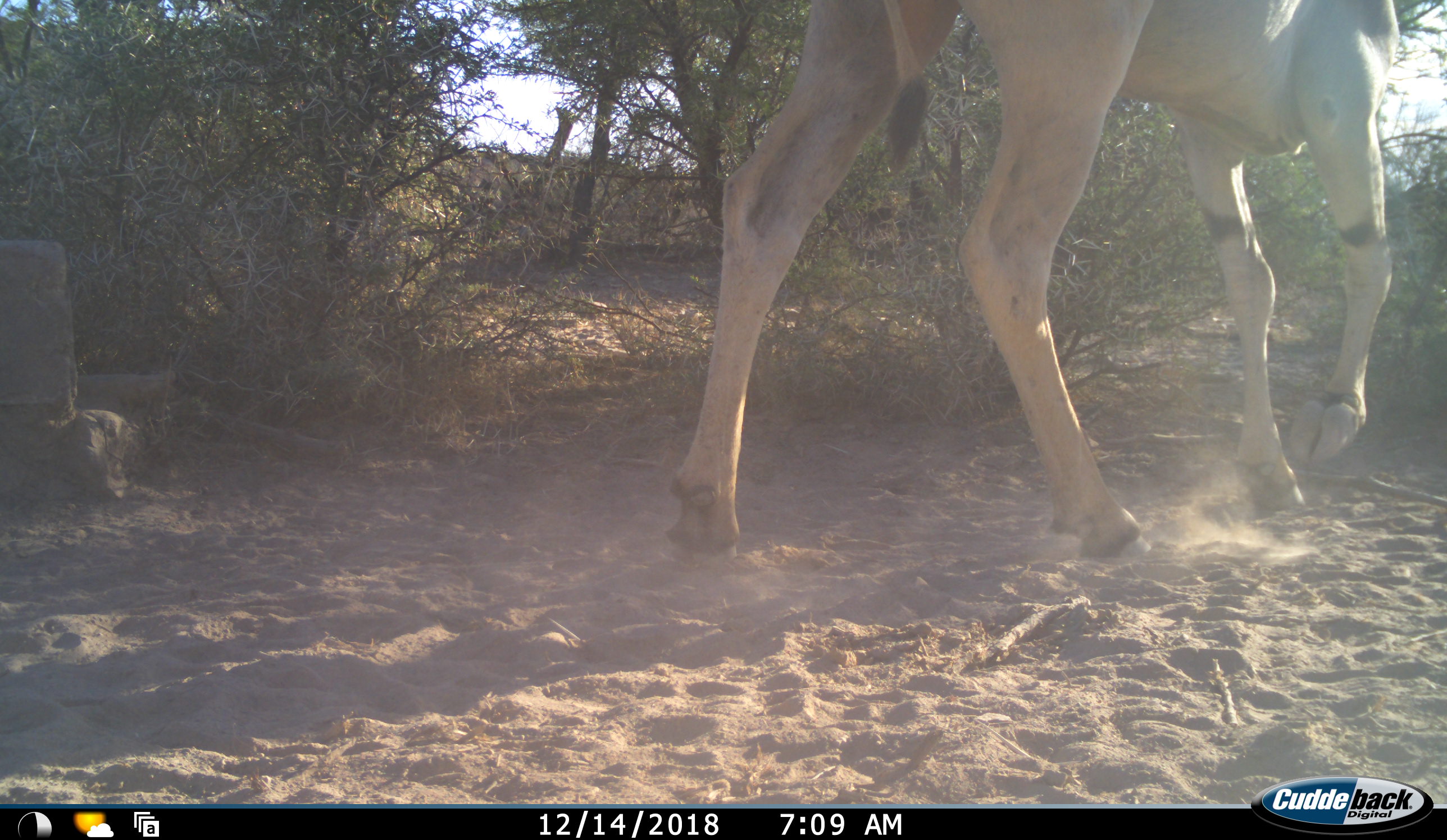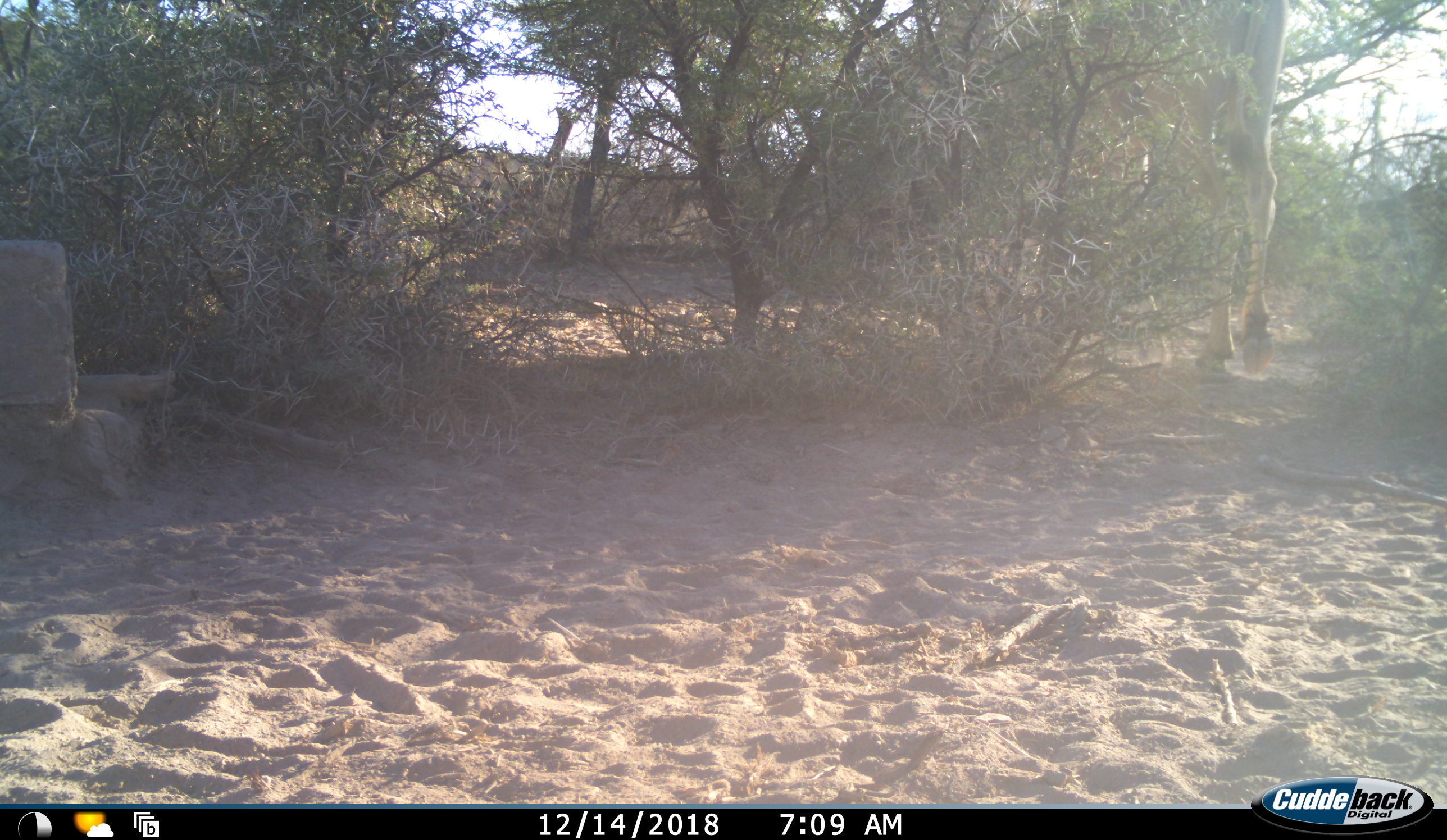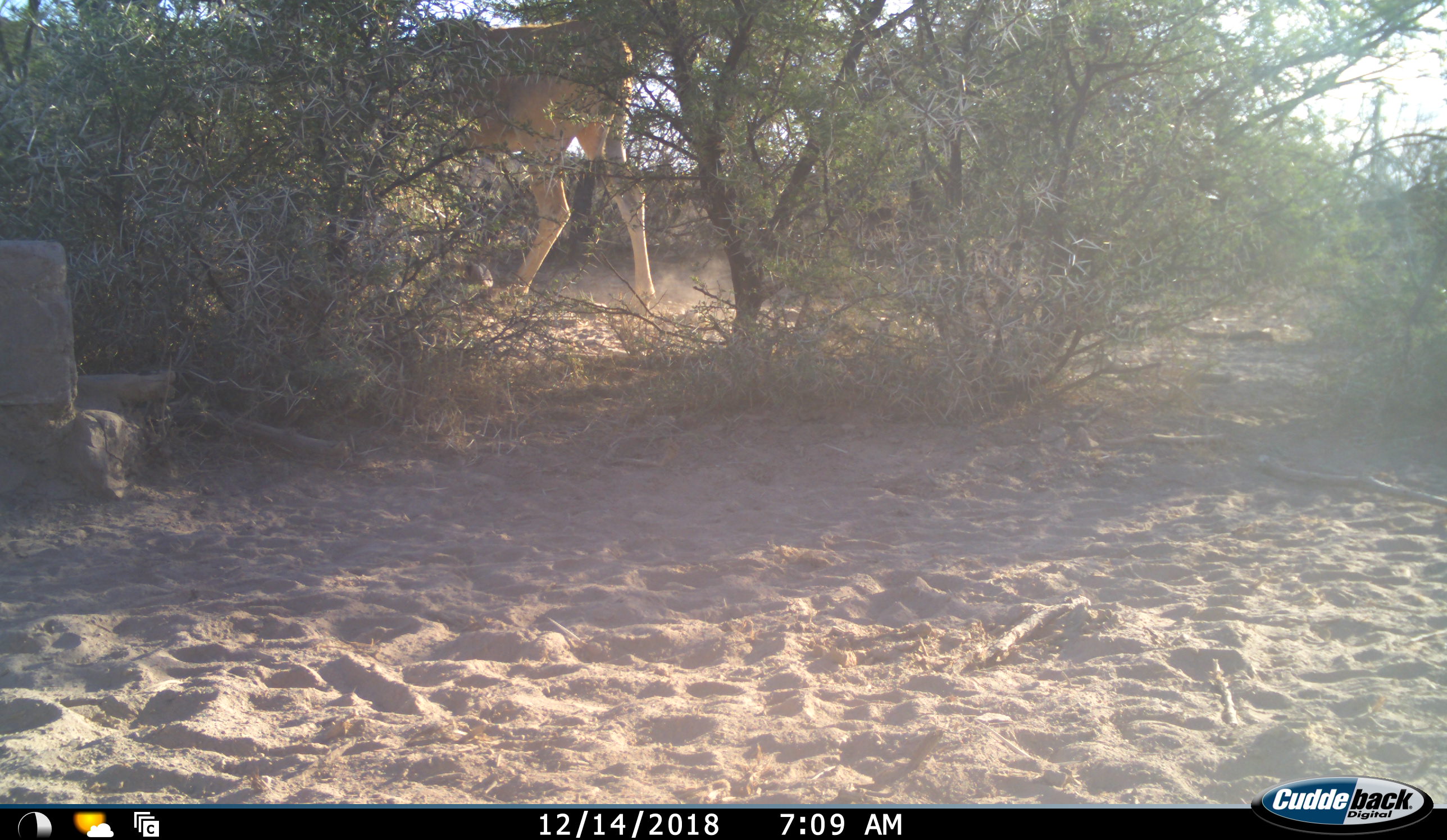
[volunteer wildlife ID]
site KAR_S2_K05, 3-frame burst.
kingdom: Animalia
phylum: Chordata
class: Mammalia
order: Artiodactyla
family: Bovidae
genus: Tragelaphus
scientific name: Tragelaphus oryx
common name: eland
Eland (Tragelaphus oryx), count 1. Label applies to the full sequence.